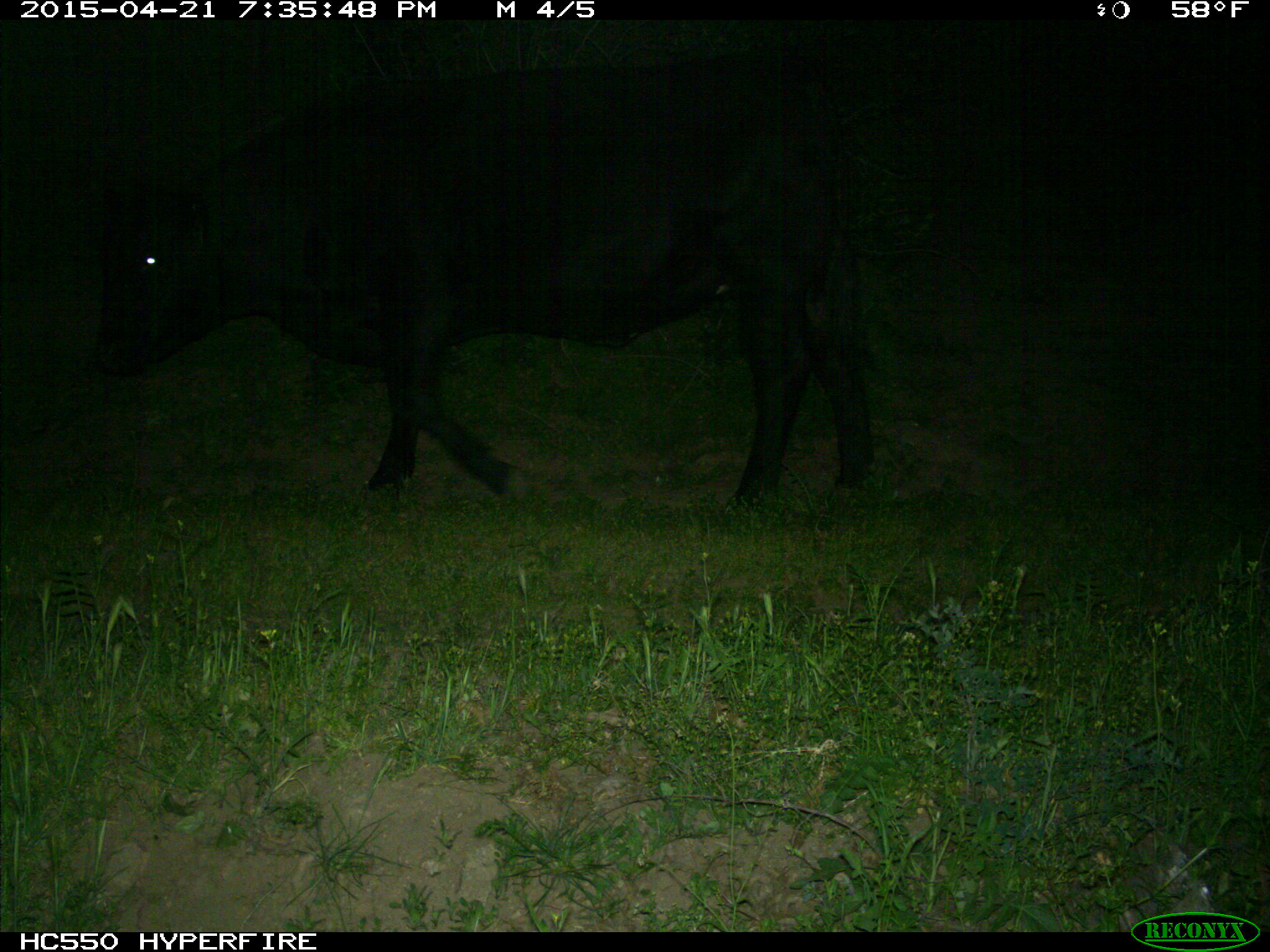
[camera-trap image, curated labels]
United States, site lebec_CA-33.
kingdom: Animalia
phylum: Chordata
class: Mammalia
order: Artiodactyla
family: Bovidae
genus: Bos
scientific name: Bos taurus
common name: domestic cow